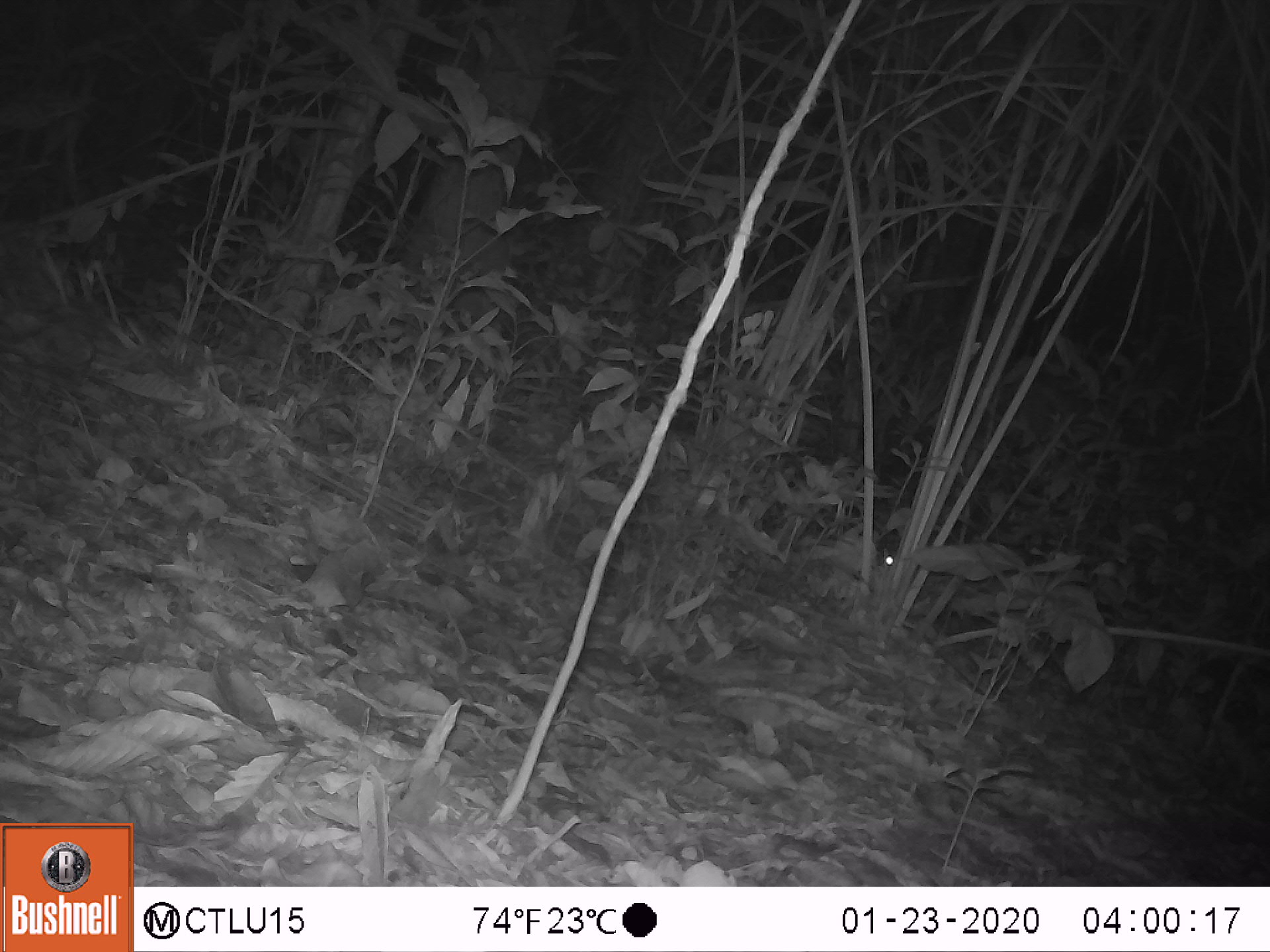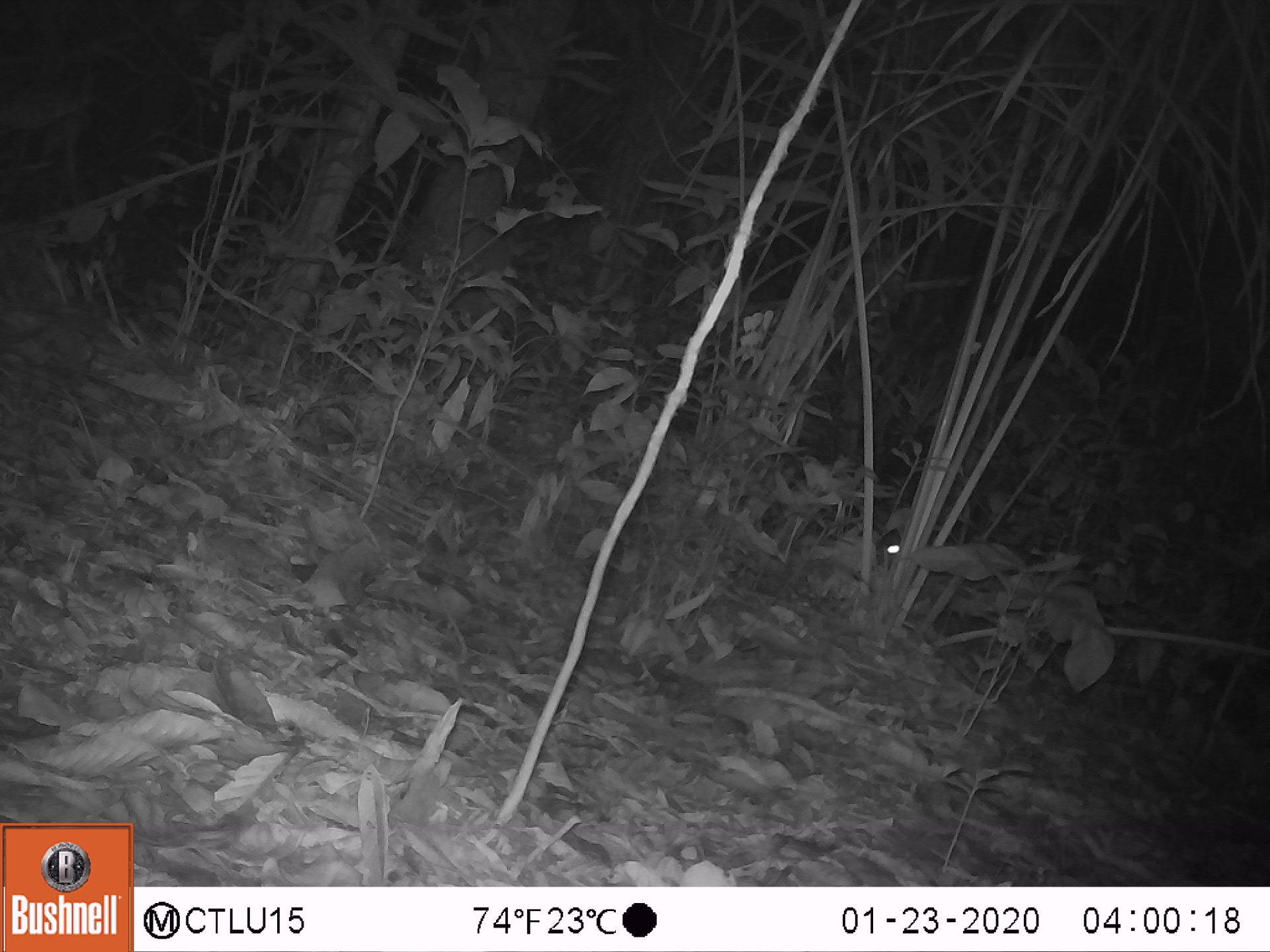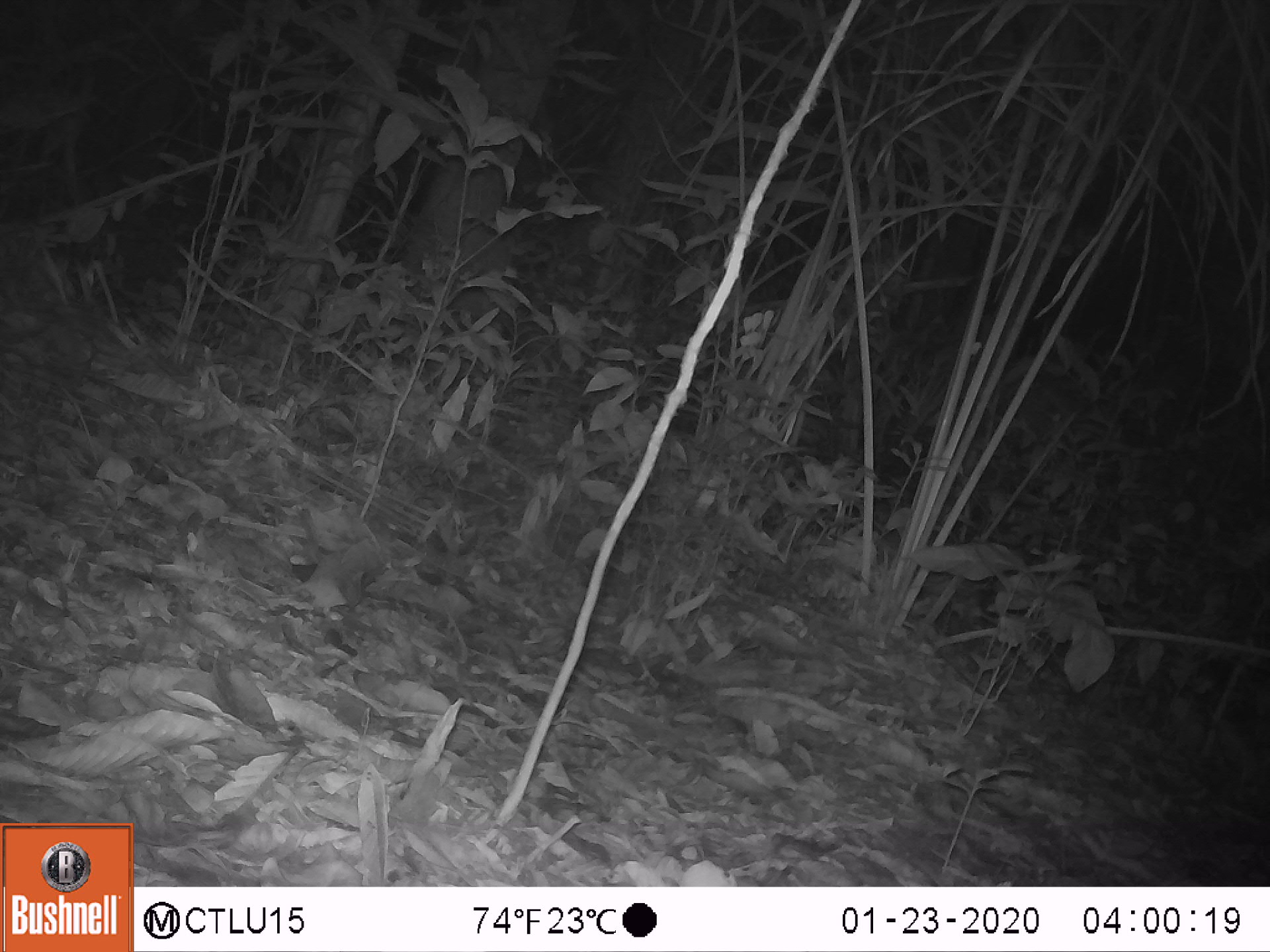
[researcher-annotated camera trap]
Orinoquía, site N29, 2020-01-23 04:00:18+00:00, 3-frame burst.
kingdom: Animalia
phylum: Chordata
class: Mammalia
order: Rodentia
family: Cuniculidae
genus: Cuniculus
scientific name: Cuniculus paca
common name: spotted paca